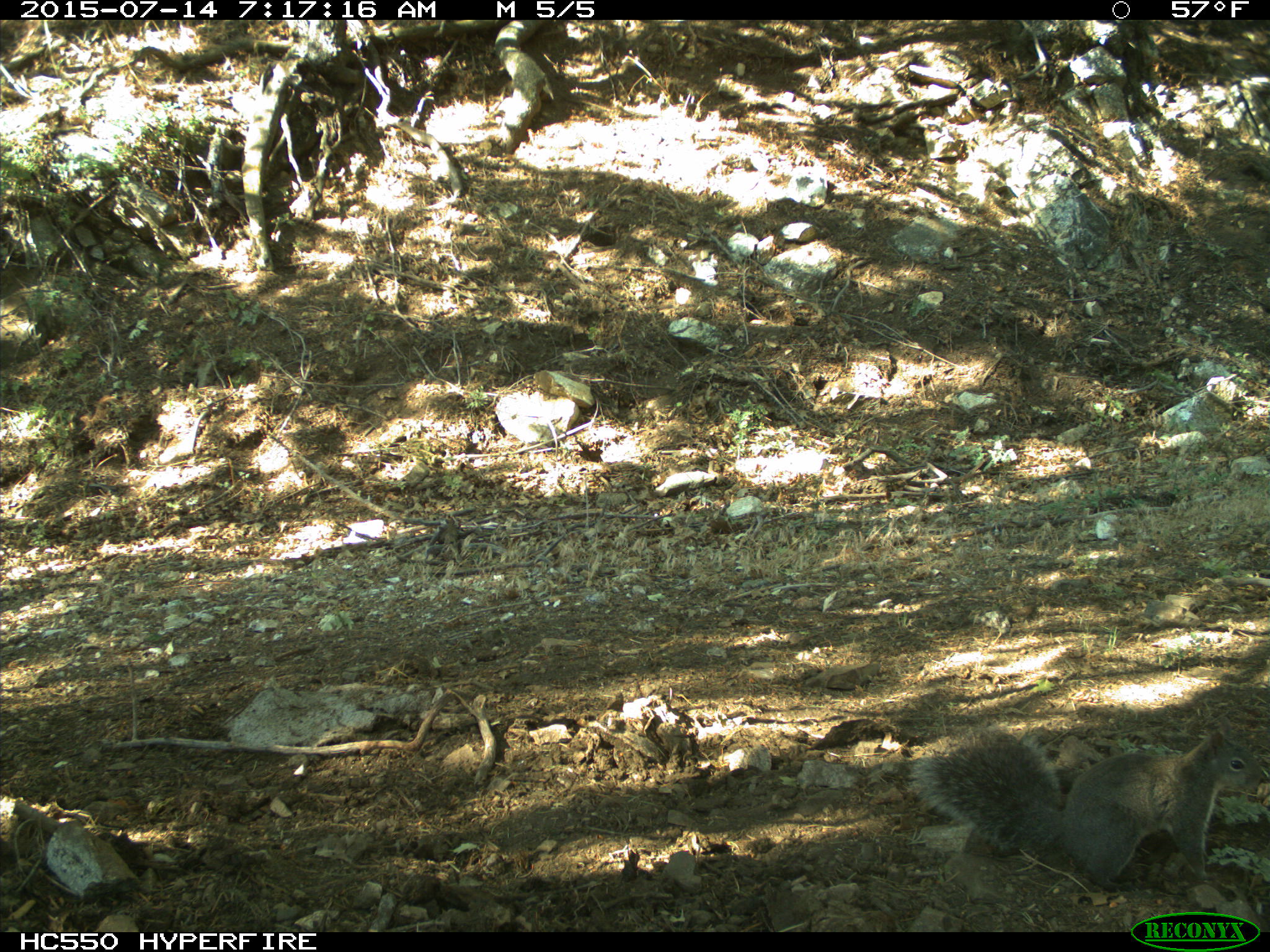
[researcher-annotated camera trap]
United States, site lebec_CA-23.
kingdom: Animalia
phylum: Chordata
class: Mammalia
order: Rodentia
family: Sciuridae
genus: Sciurus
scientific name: Sciurus carolinensis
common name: eastern gray squirrel